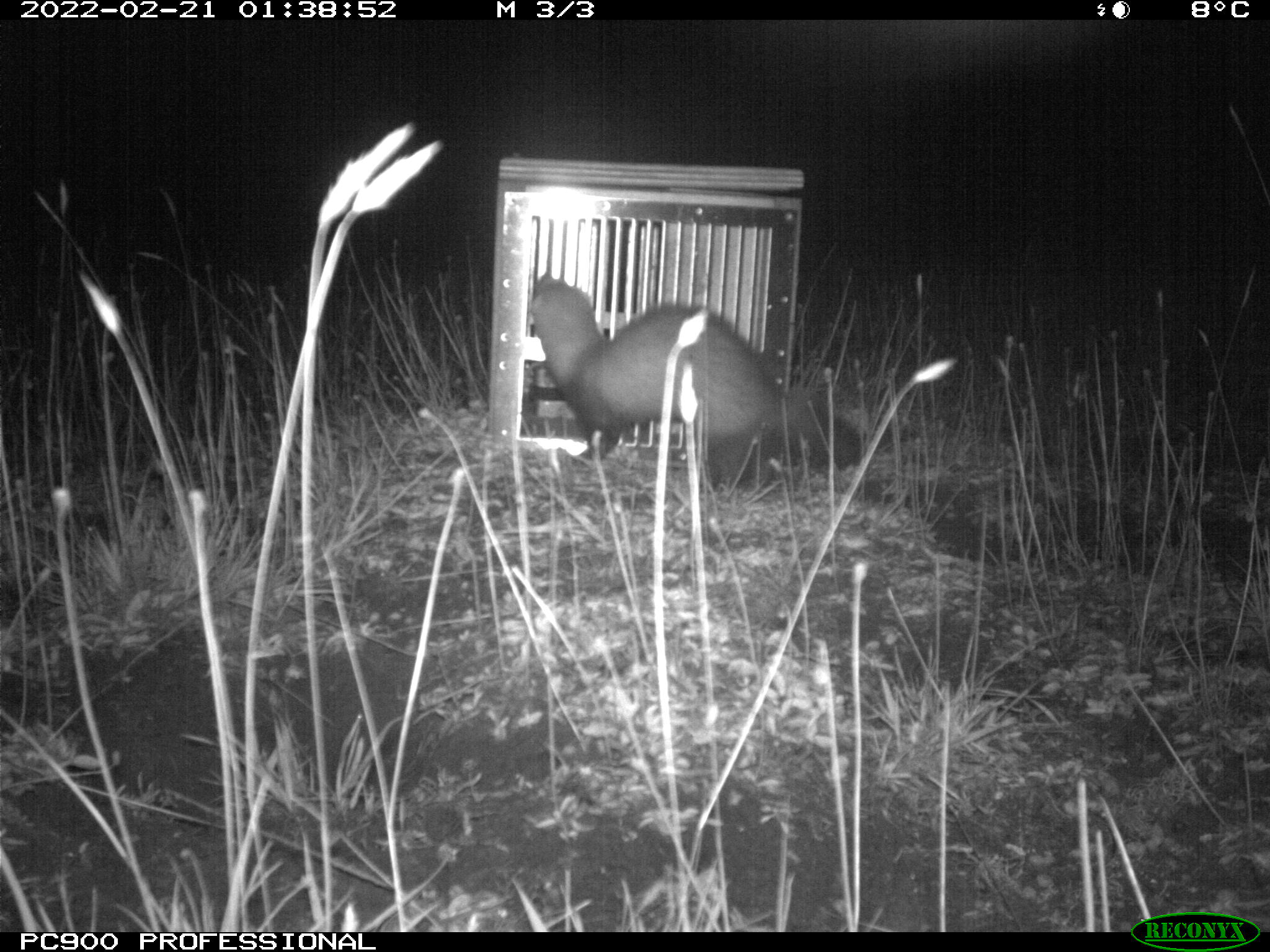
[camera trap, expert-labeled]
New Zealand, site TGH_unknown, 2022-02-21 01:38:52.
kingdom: Animalia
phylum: Chordata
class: Mammalia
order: Carnivora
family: Mustelidae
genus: Mustela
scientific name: Mustela furo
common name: ferret